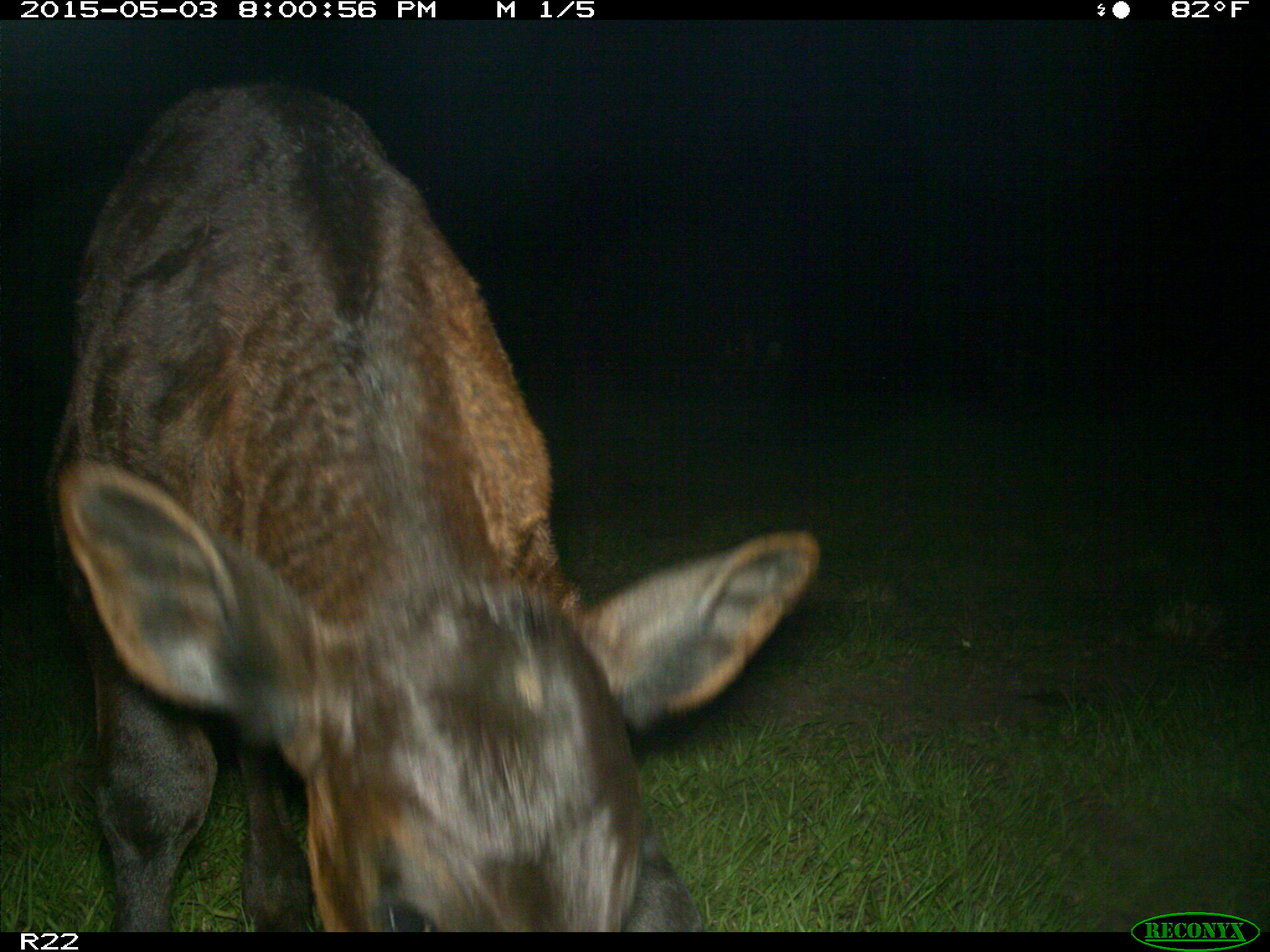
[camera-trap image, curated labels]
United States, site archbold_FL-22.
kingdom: Animalia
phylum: Chordata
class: Mammalia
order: Artiodactyla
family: Bovidae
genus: Bos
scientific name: Bos taurus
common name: domestic cow